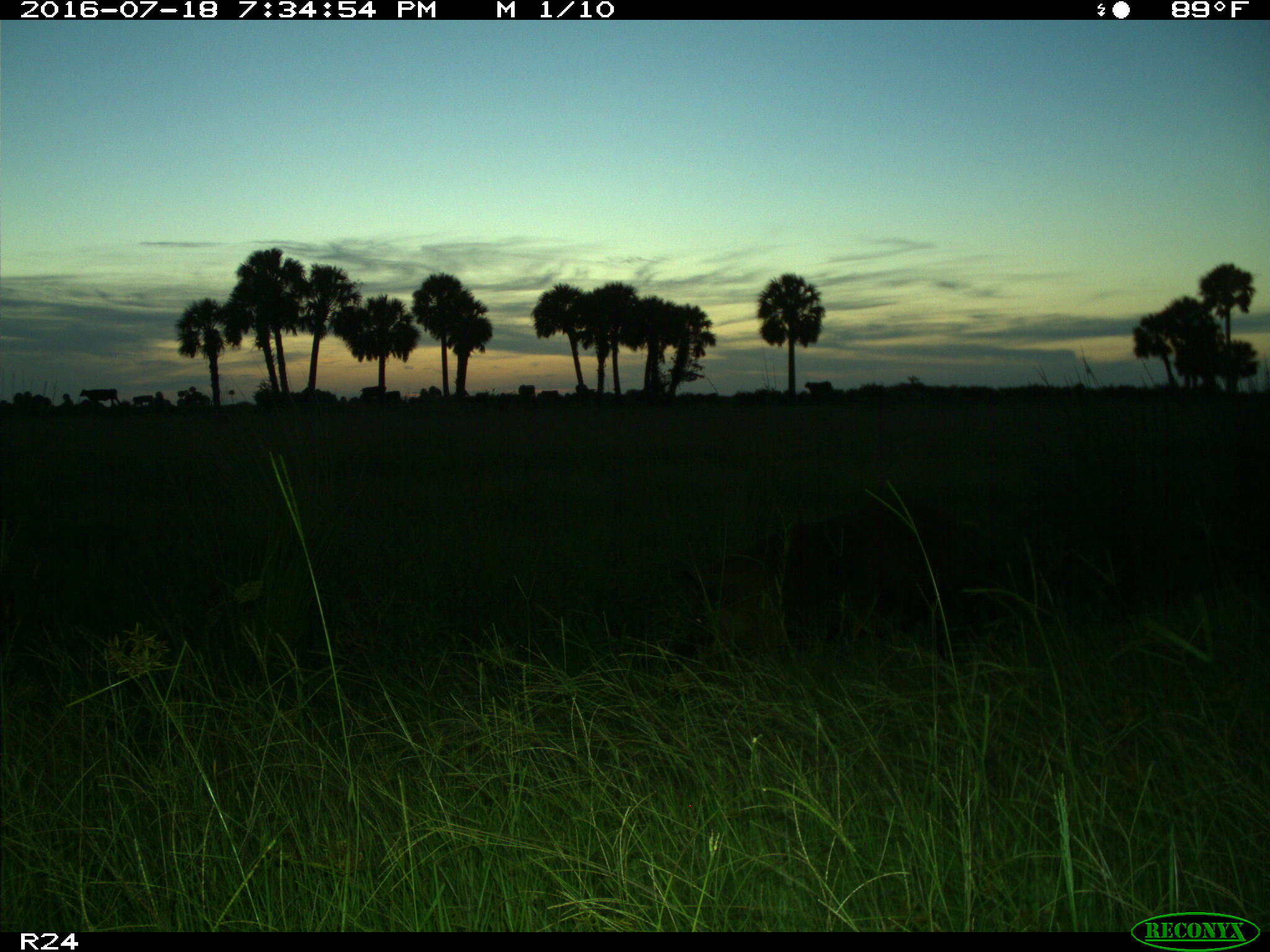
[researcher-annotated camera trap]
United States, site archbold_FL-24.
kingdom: Animalia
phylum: Chordata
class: Mammalia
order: Artiodactyla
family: Suidae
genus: Sus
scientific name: Sus scrofa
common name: wild boar